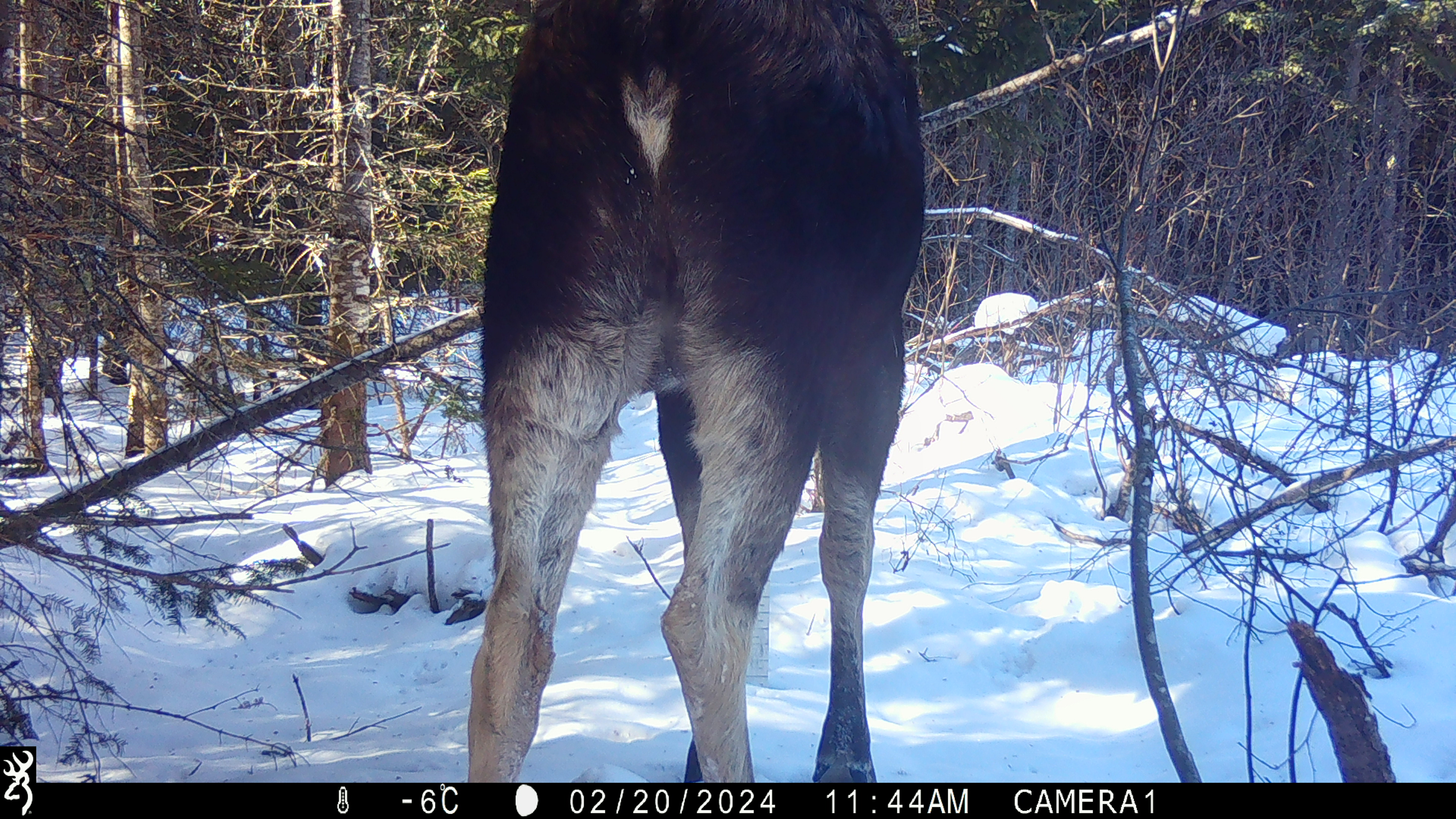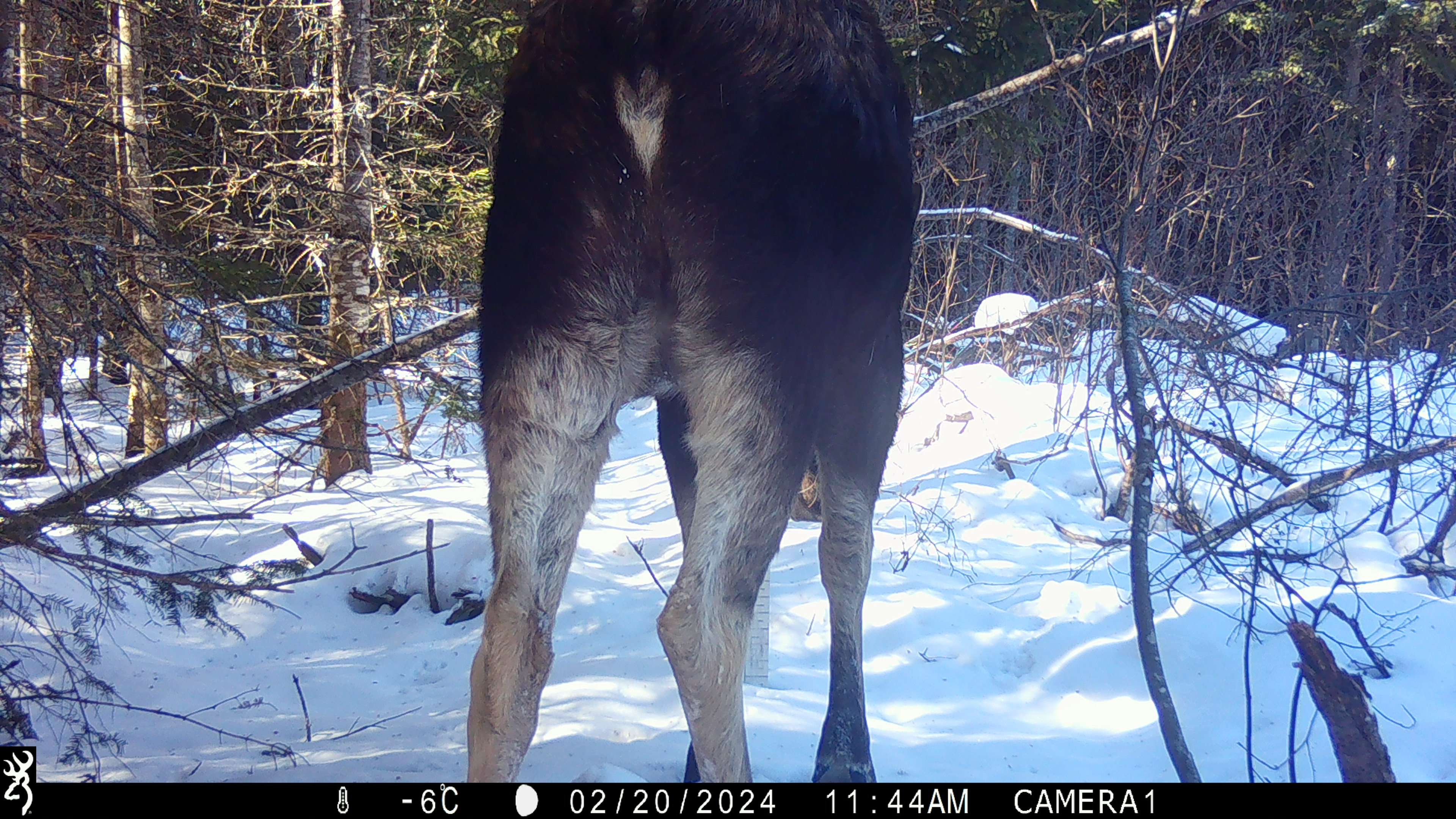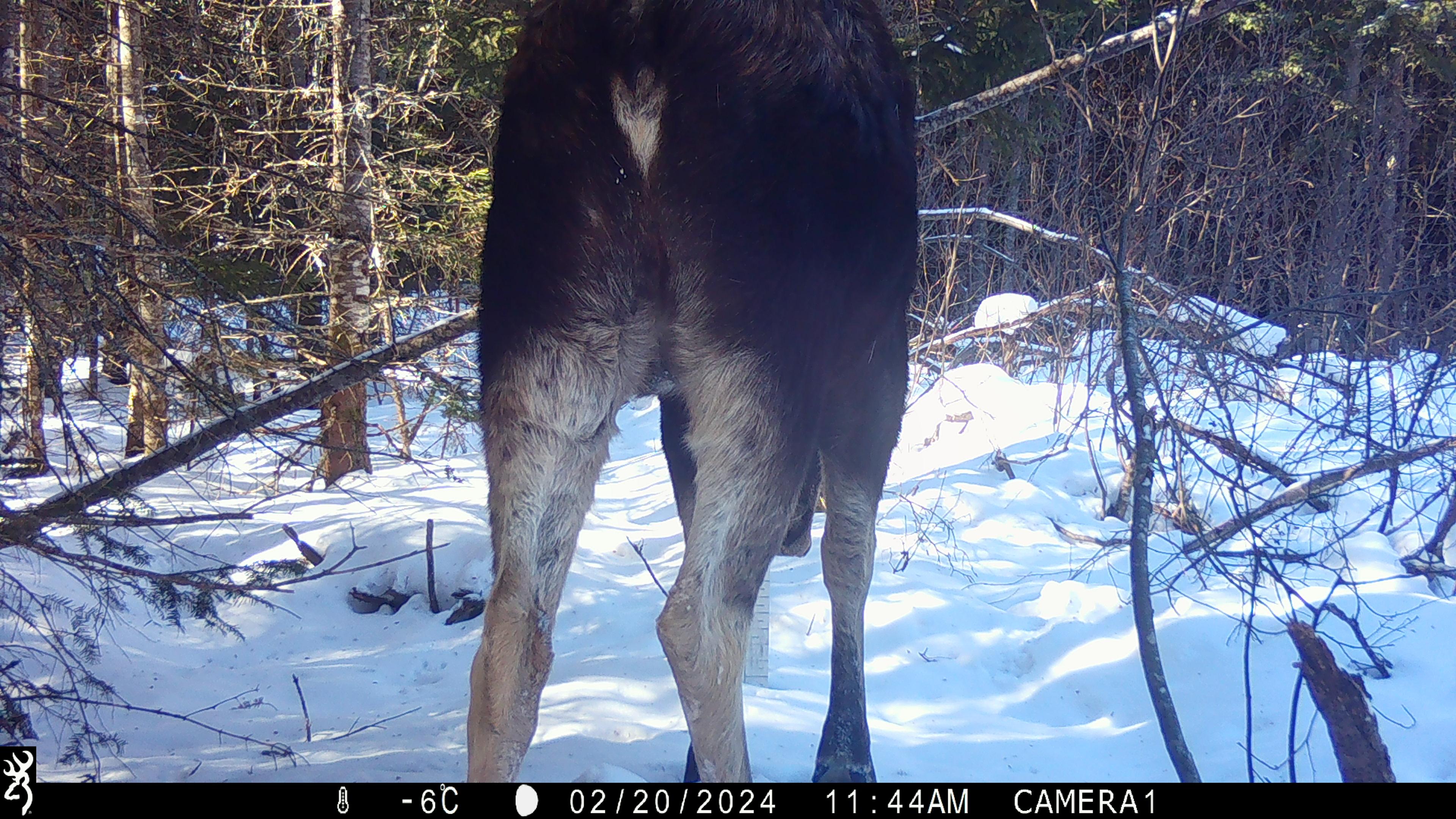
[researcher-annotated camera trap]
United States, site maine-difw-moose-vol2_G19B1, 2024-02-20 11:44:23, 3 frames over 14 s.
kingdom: Animalia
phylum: Chordata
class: Mammalia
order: Artiodactyla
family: Cervidae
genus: Alces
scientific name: Alces alces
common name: moose